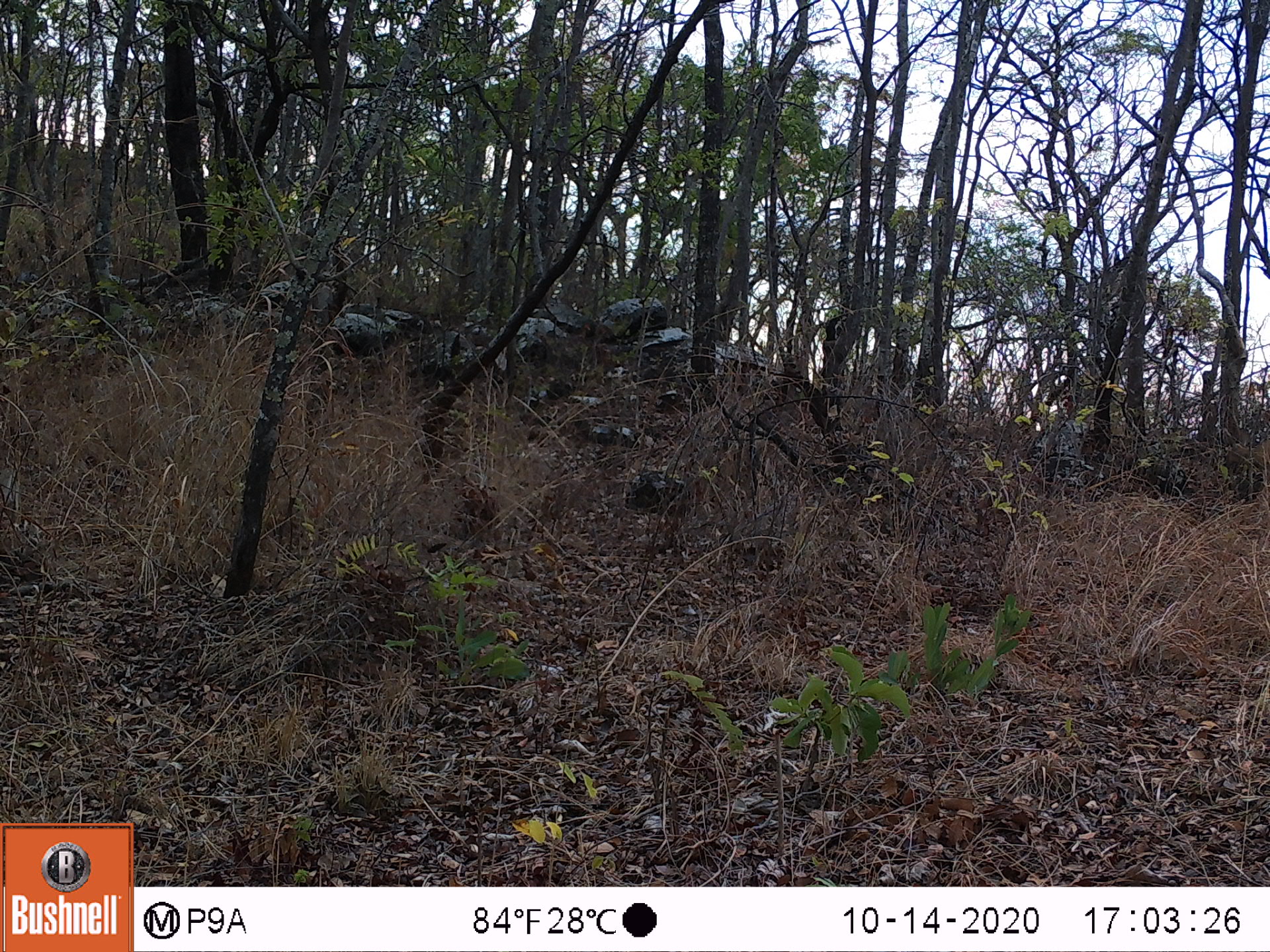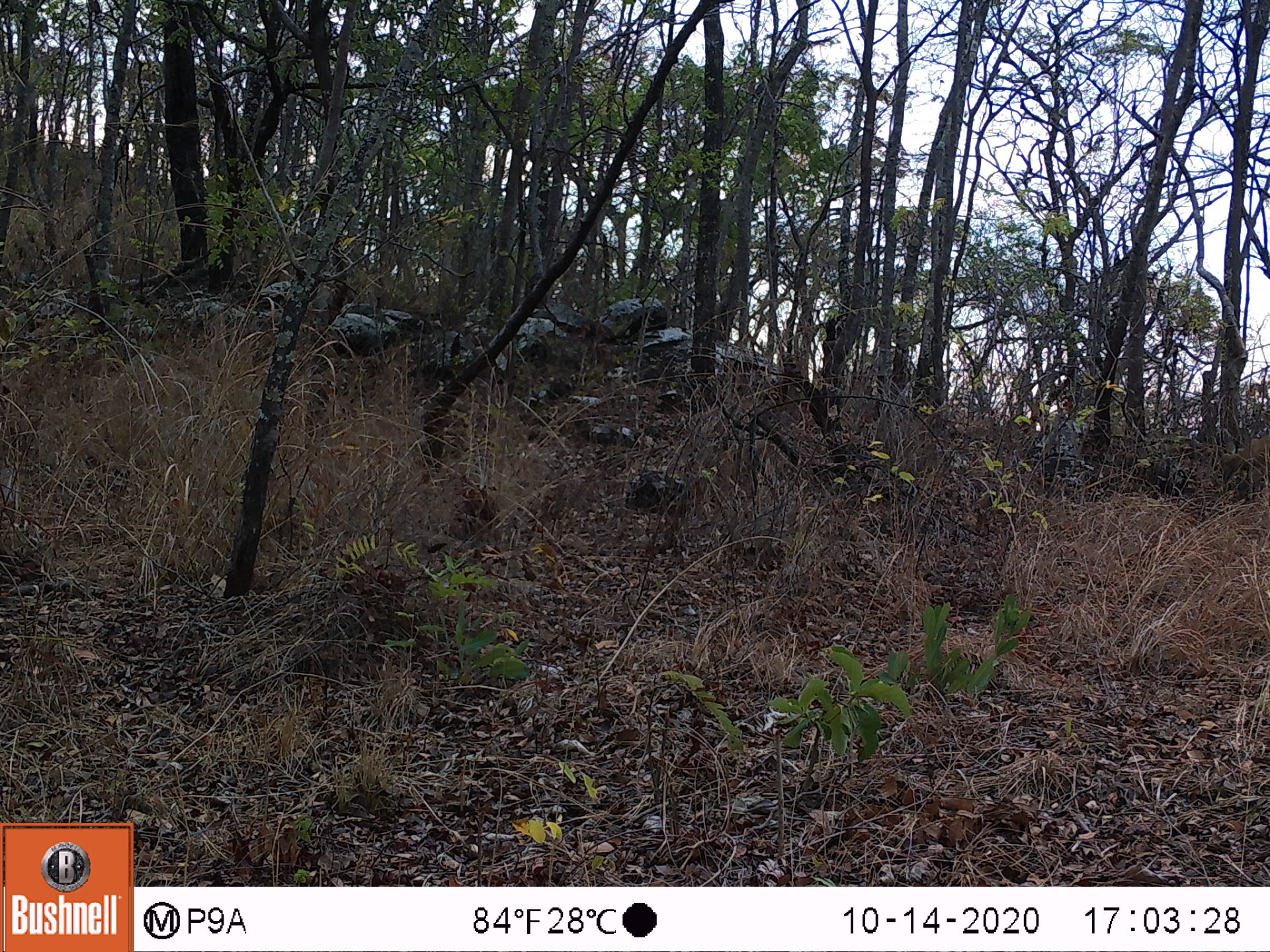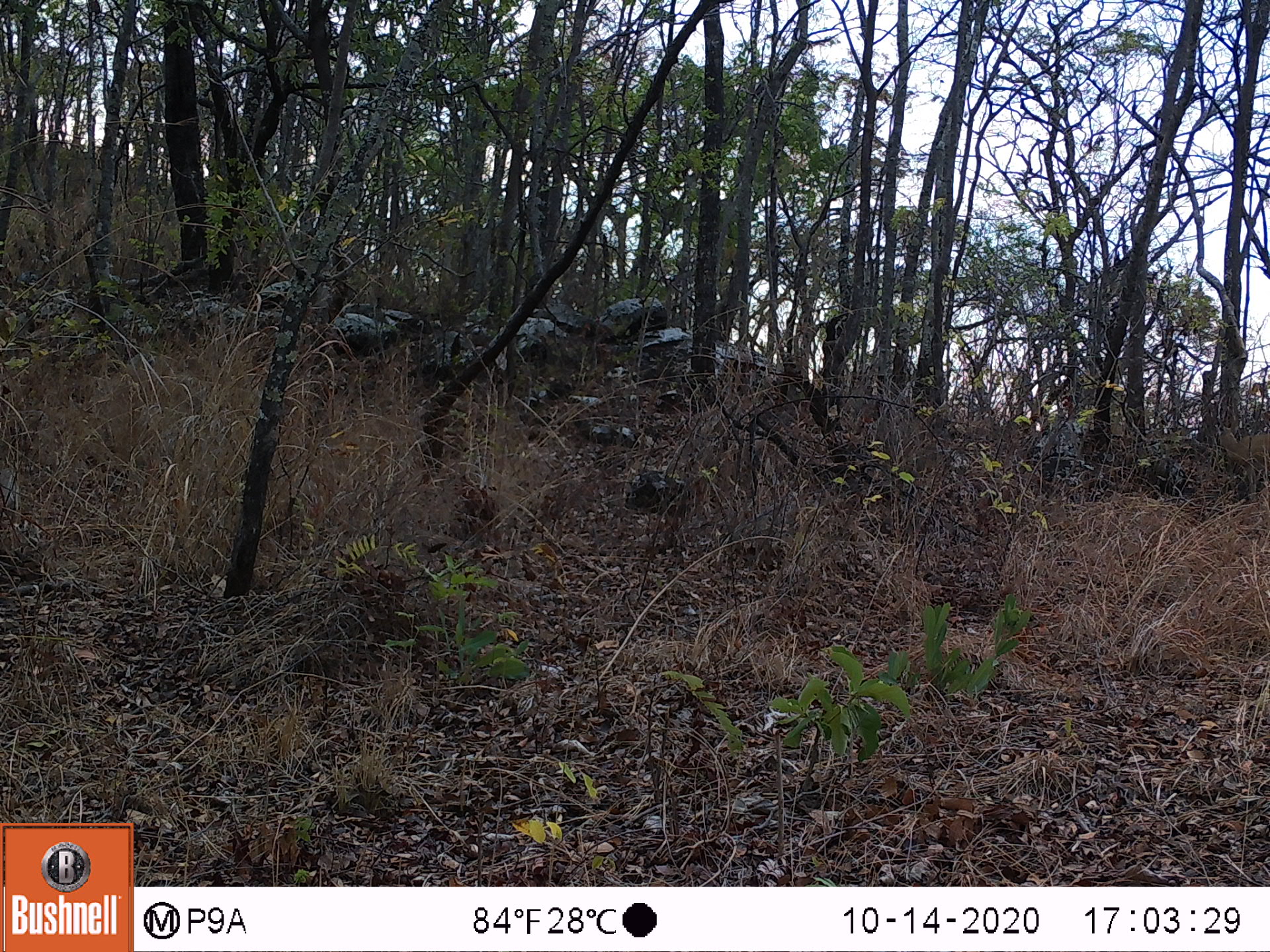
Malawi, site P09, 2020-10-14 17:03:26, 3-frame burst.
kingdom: Animalia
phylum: Chordata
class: Mammalia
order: Artiodactyla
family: Bovidae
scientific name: Antilopinae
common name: small antelope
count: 1